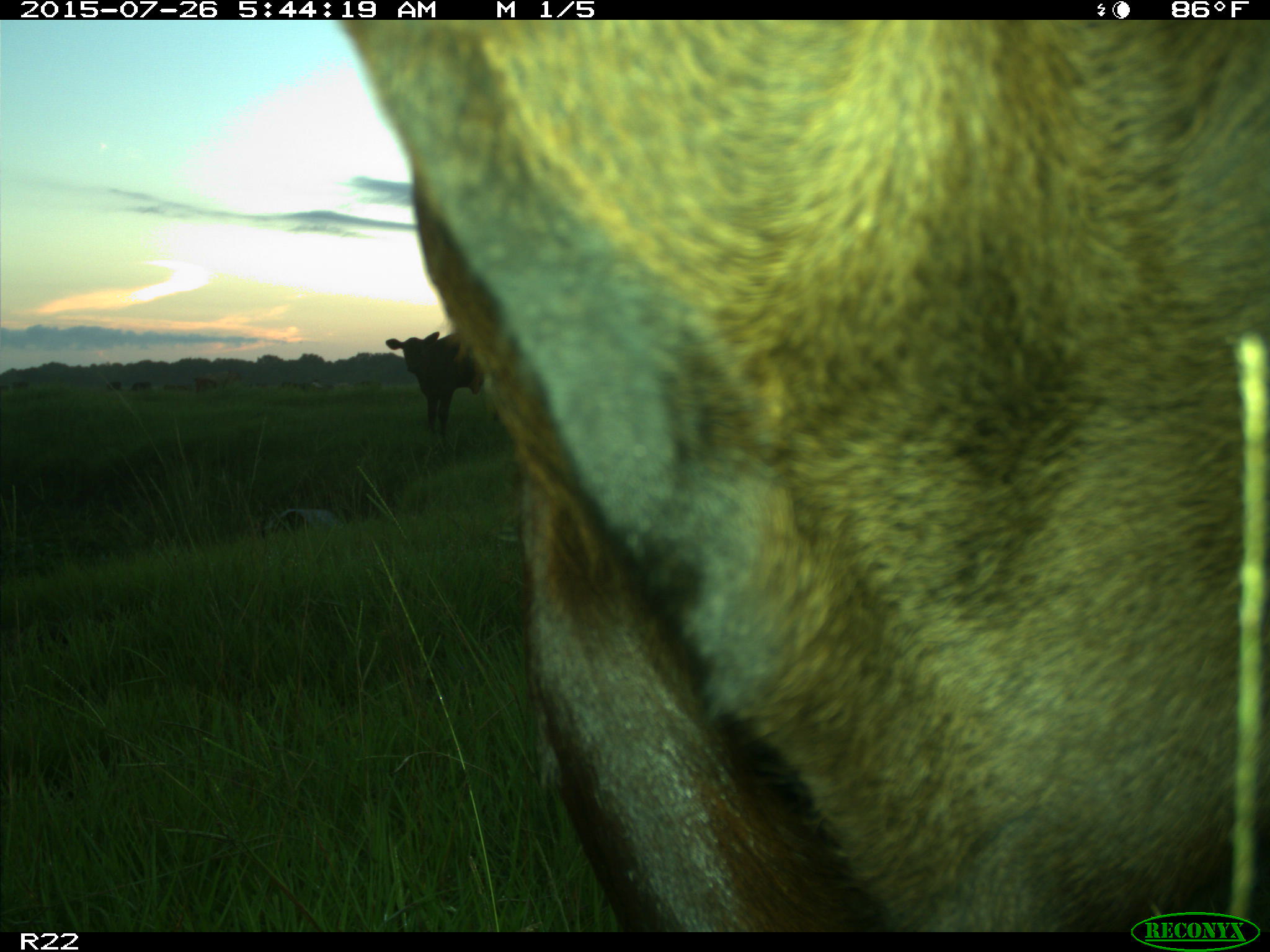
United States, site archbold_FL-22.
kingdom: Animalia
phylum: Chordata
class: Mammalia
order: Artiodactyla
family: Bovidae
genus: Bos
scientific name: Bos taurus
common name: domestic cow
Bos taurus (domestic cow).